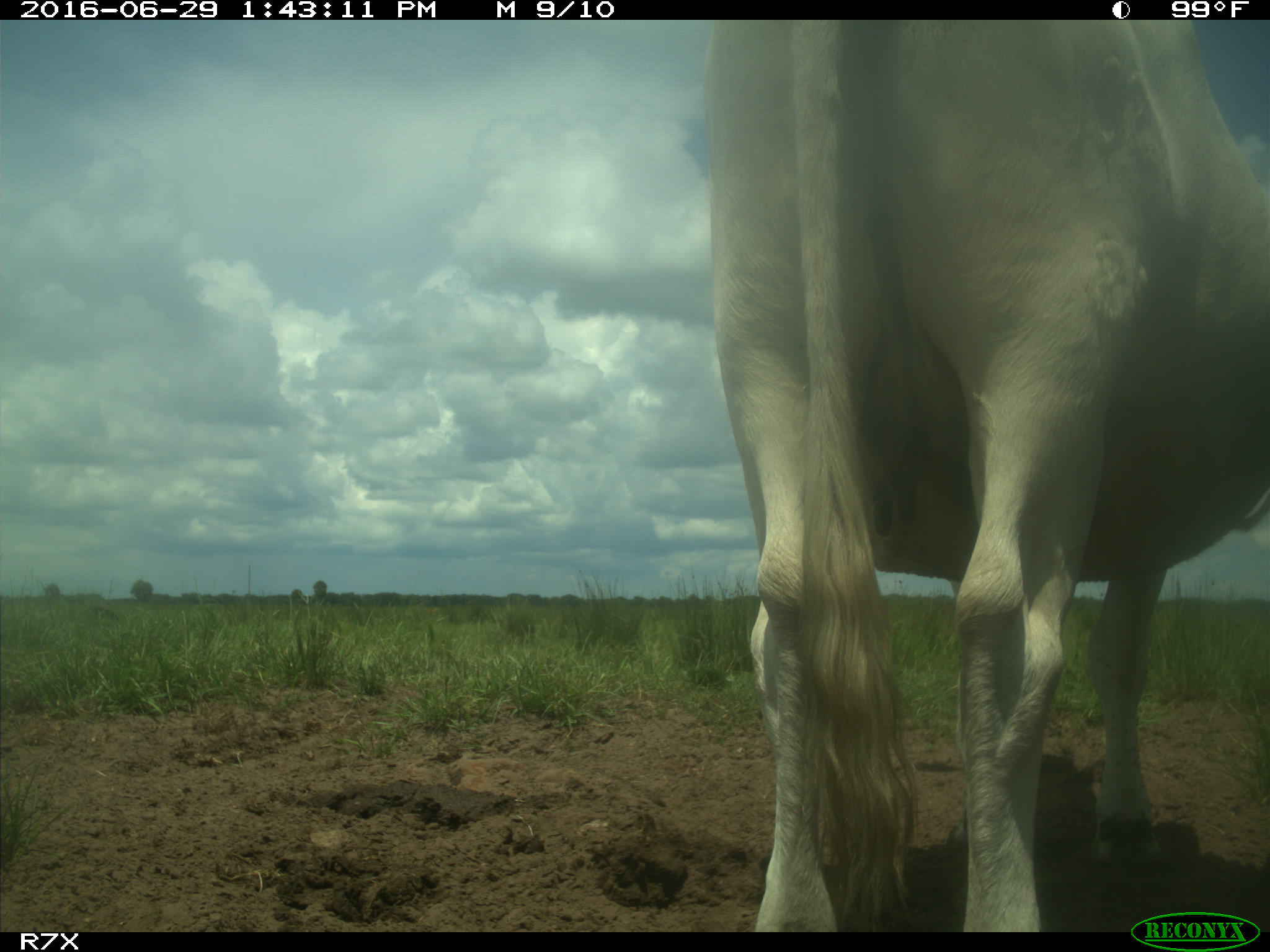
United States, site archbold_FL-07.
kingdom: Animalia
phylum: Chordata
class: Mammalia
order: Artiodactyla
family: Bovidae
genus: Bos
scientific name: Bos taurus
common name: domestic cow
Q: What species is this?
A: Bos taurus (domestic cow).